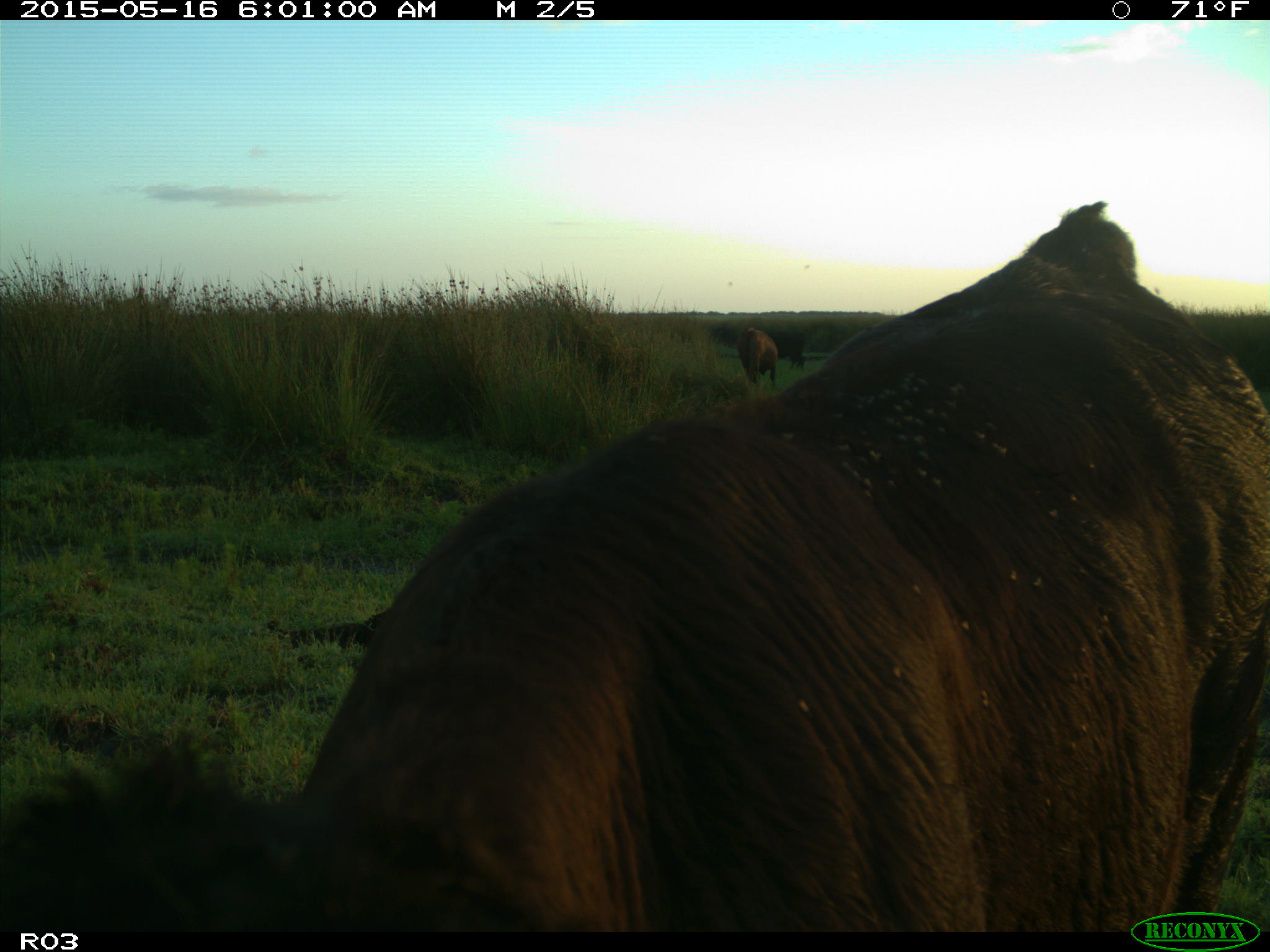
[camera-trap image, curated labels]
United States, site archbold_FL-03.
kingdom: Animalia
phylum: Chordata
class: Mammalia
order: Artiodactyla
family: Bovidae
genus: Bos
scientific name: Bos taurus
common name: domestic cow